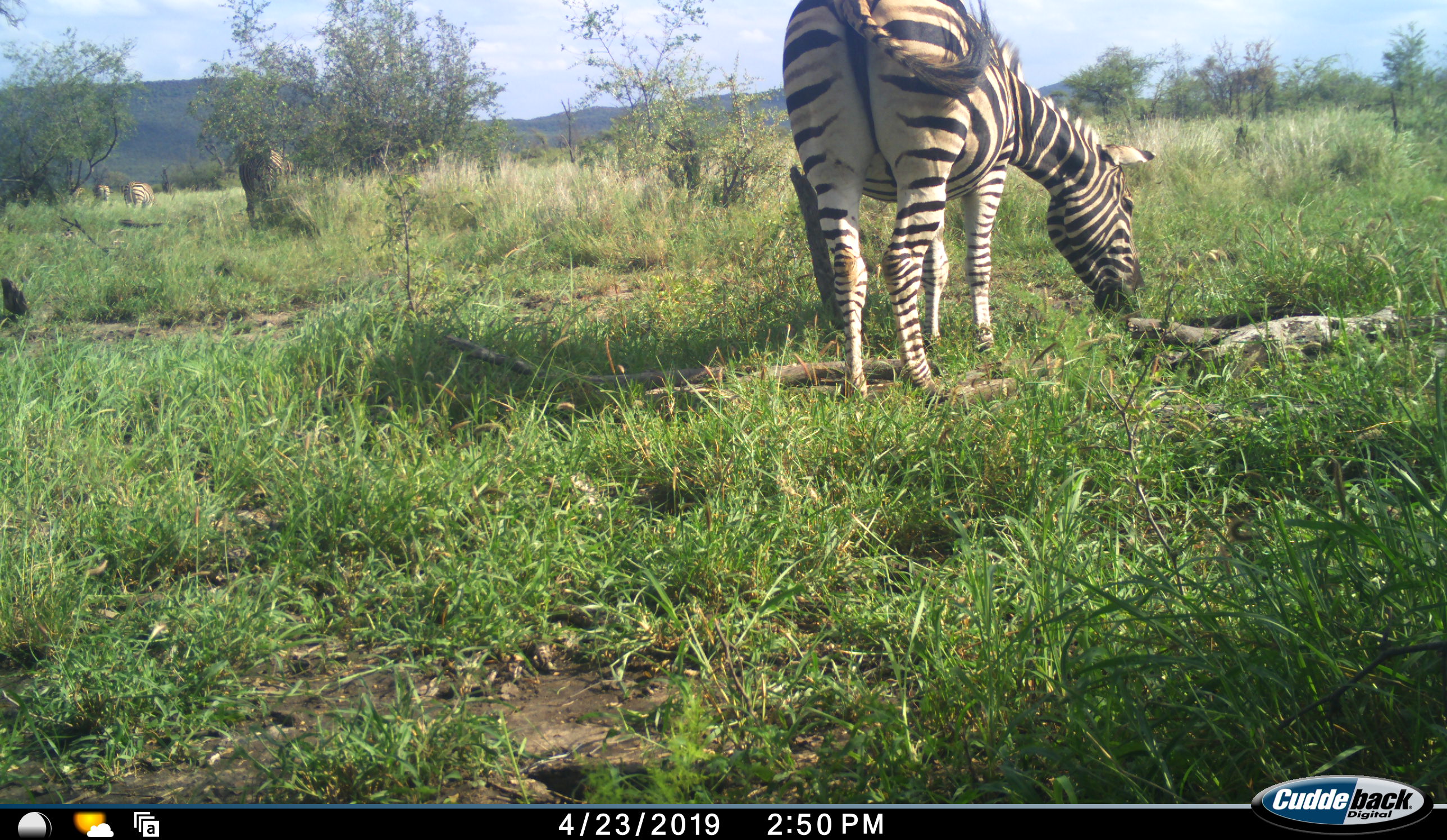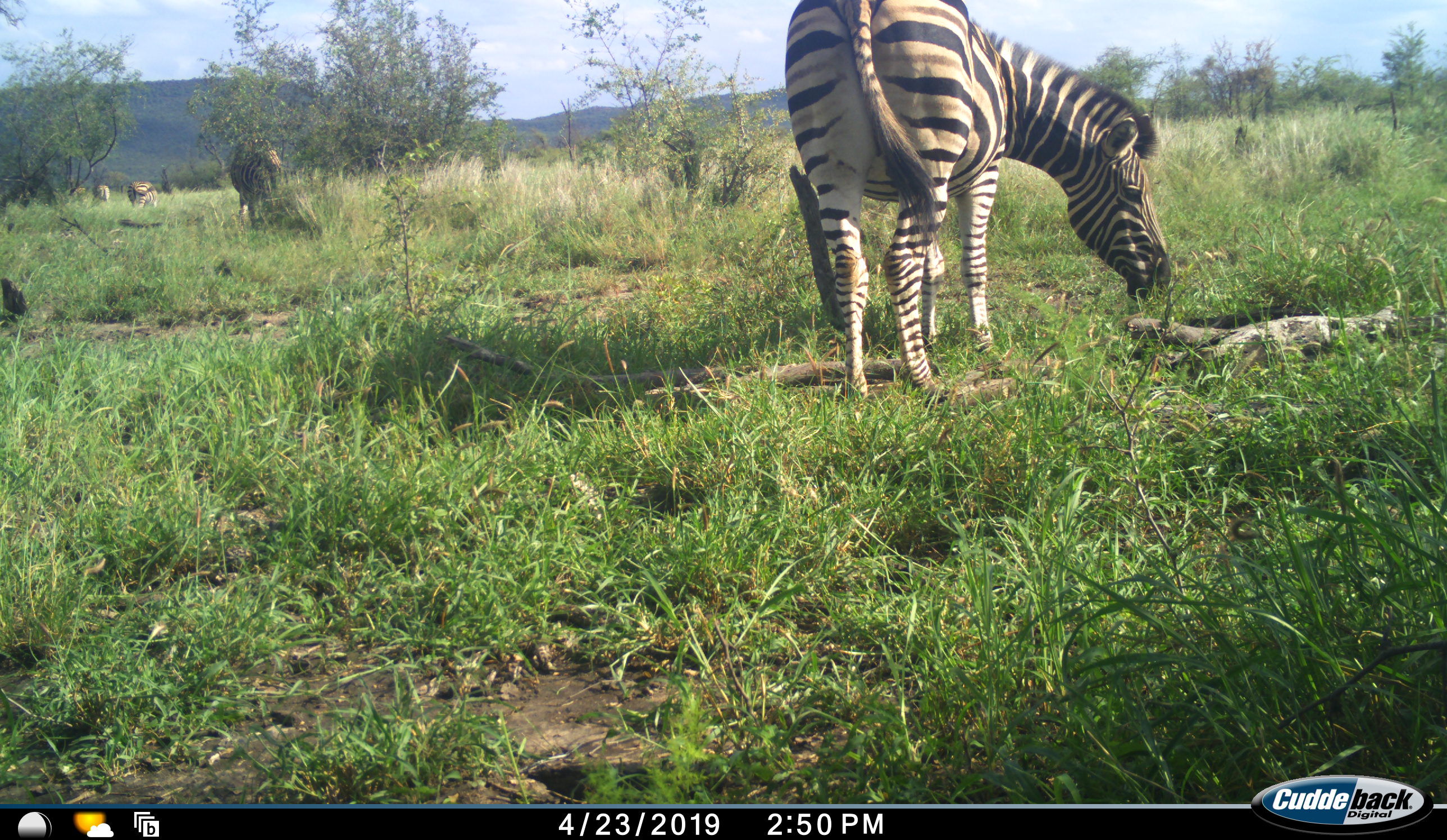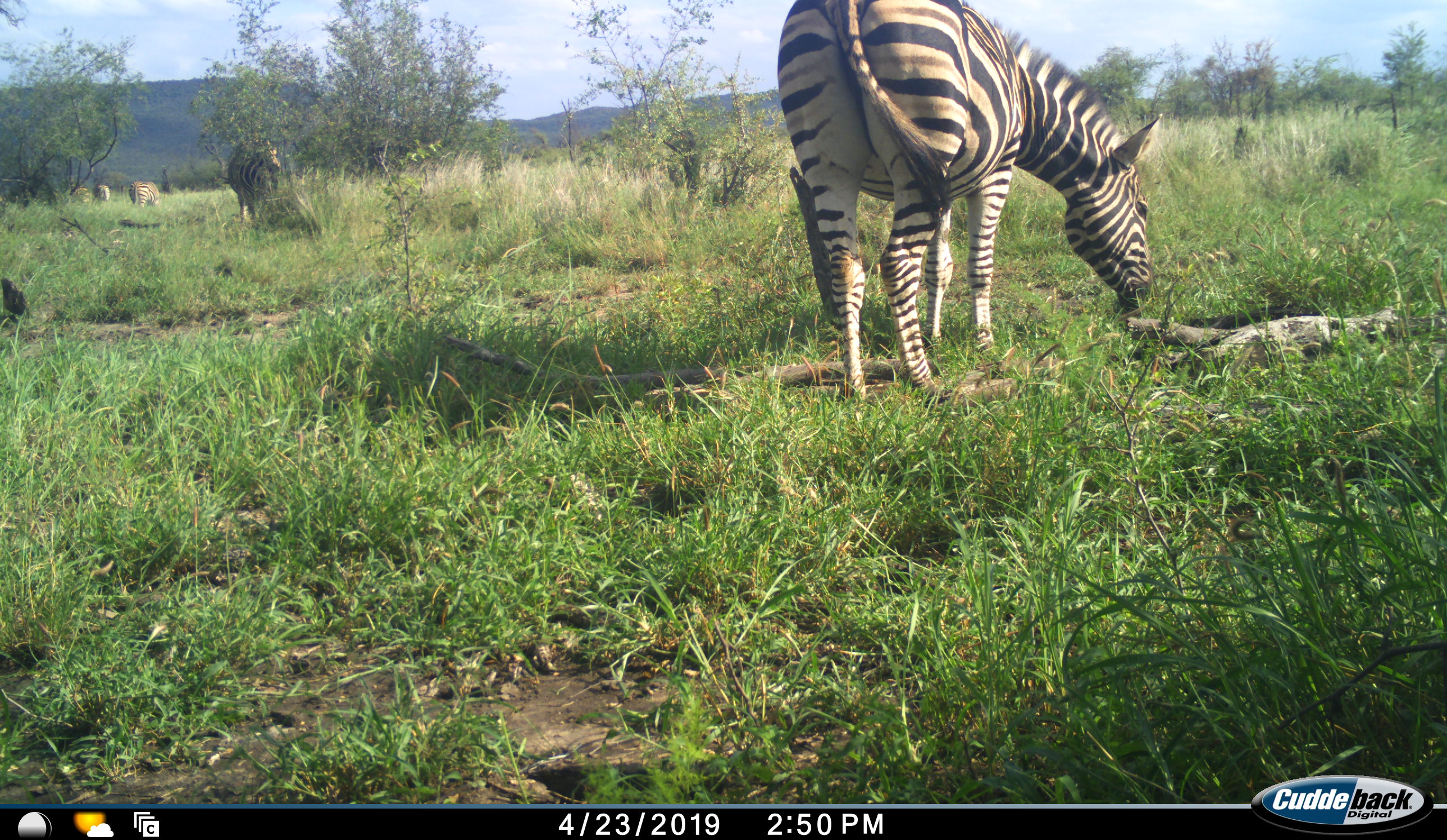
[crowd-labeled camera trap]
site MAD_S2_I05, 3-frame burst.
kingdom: Animalia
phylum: Chordata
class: Mammalia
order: Perissodactyla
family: Equidae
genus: Equus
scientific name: Equus quagga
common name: plains zebra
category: zebraplains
Zebraplains (plains zebra) (Equus quagga), count 4. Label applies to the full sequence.